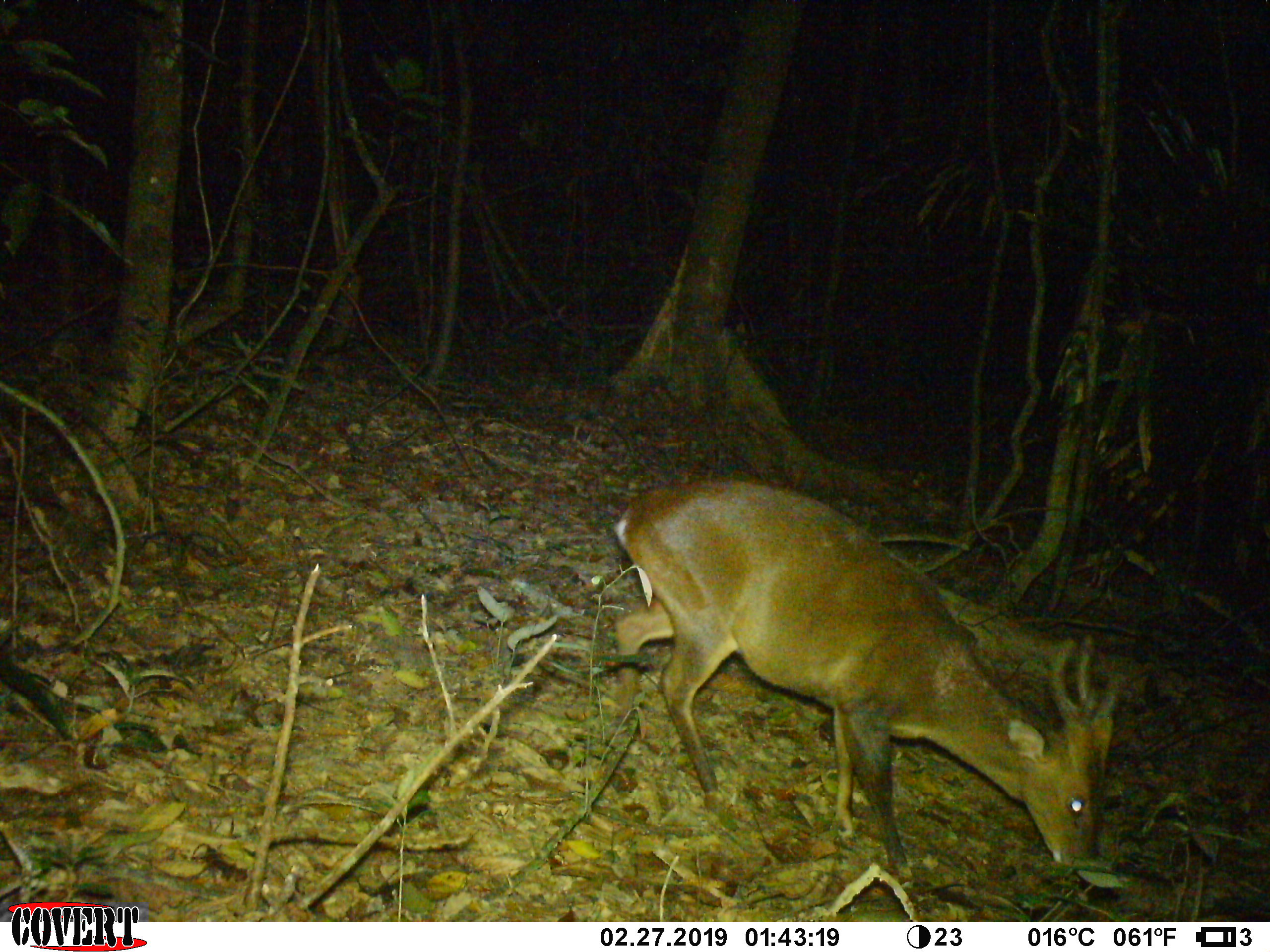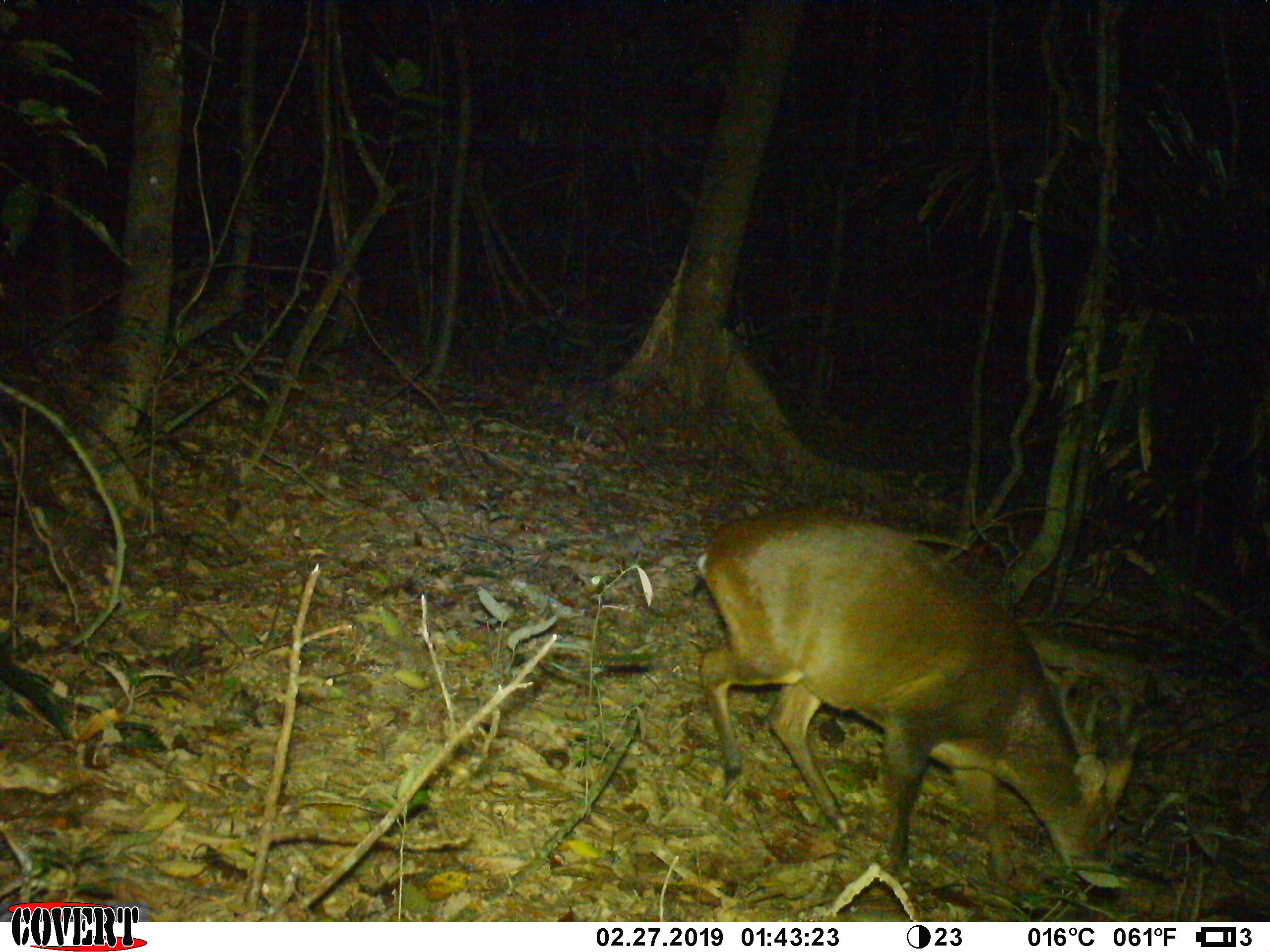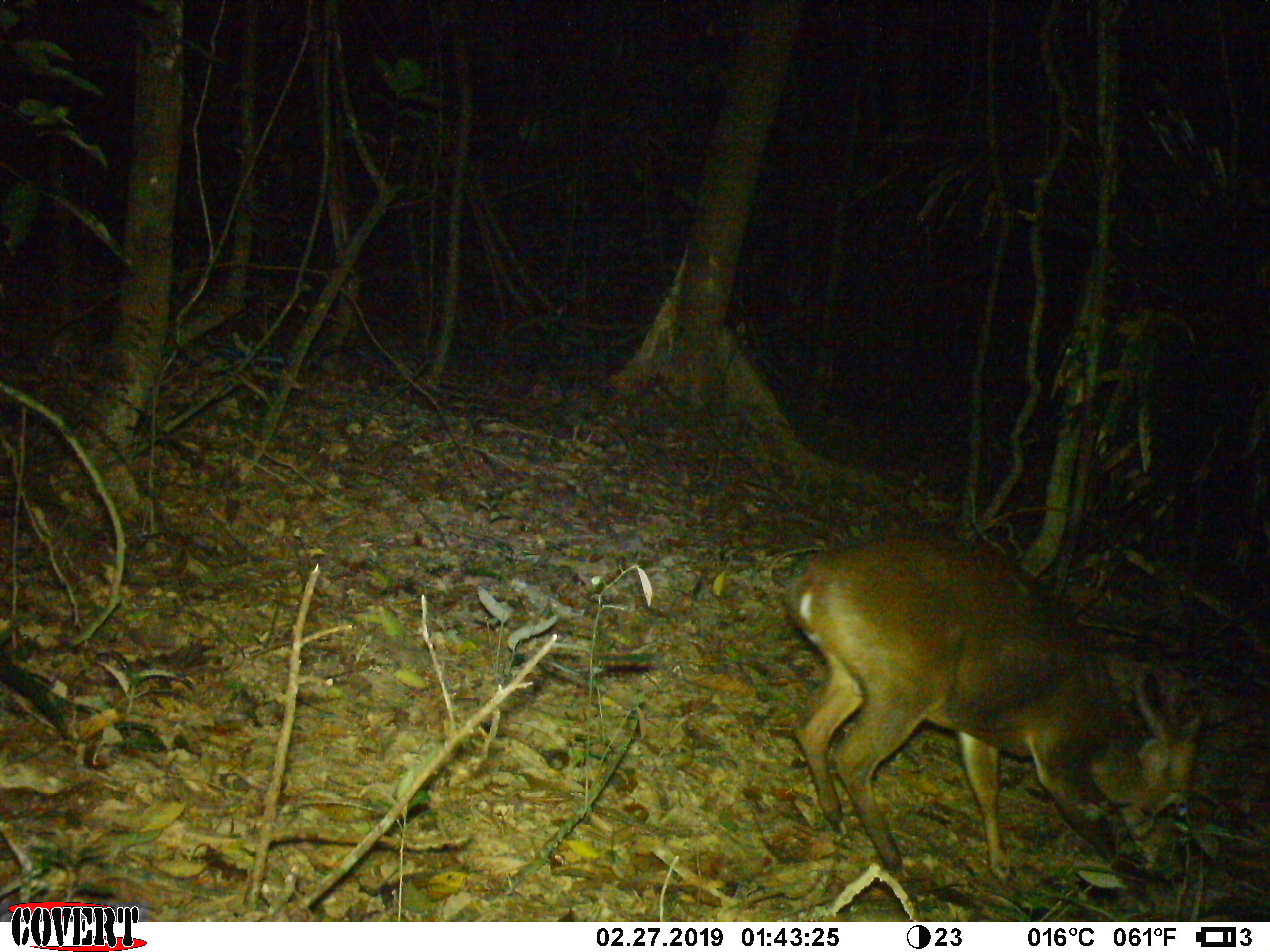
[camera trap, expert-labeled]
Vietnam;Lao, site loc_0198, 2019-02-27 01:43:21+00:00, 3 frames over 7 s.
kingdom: Animalia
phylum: Chordata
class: Mammalia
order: Artiodactyla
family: Cervidae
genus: Muntiacus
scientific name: Muntiacus vuquangensis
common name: large-antlered muntjac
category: large antlered muntjac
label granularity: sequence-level